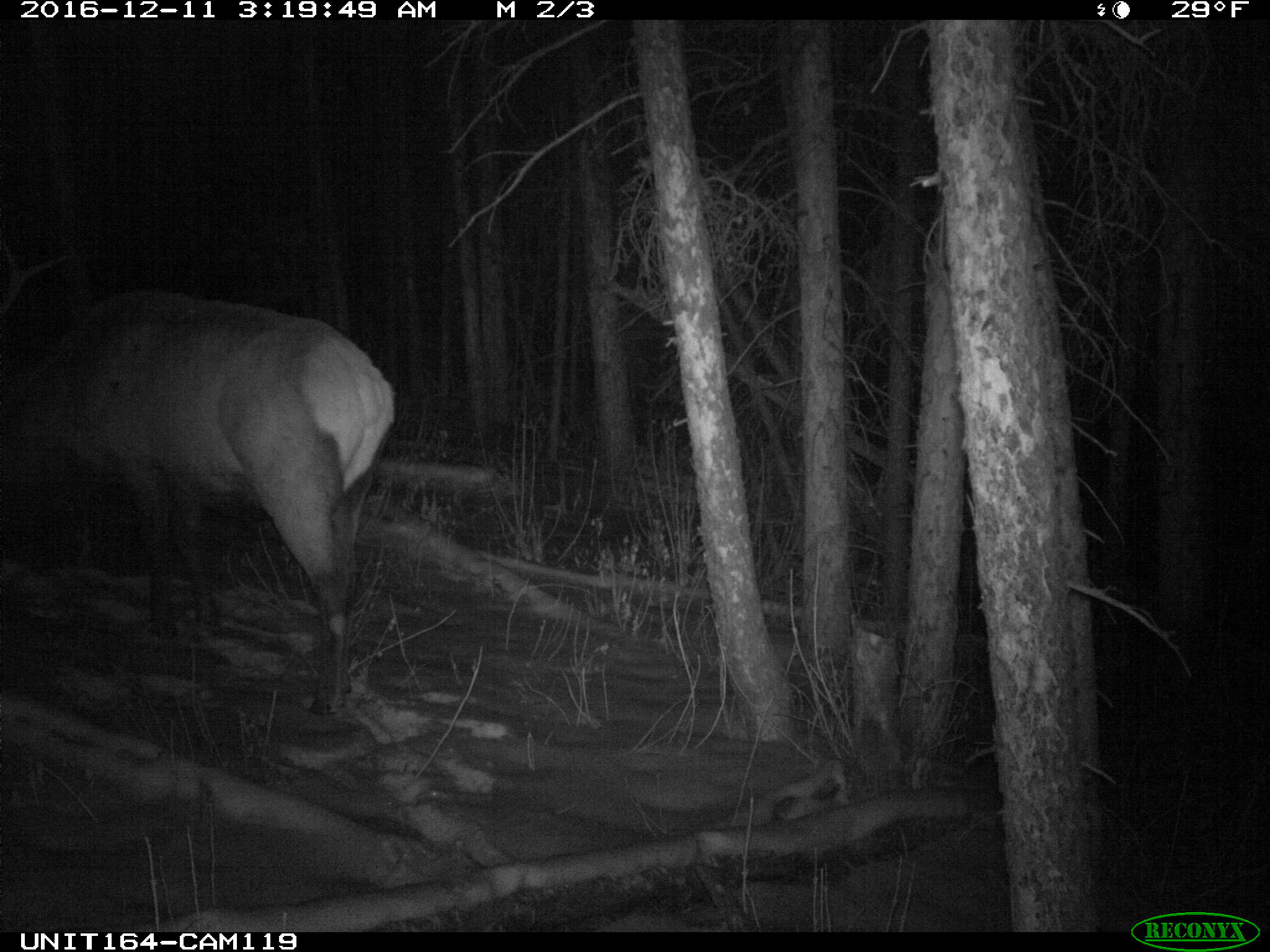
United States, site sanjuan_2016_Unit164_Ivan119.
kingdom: Animalia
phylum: Chordata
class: Mammalia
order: Artiodactyla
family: Cervidae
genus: Cervus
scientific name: Cervus elaphus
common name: red deer